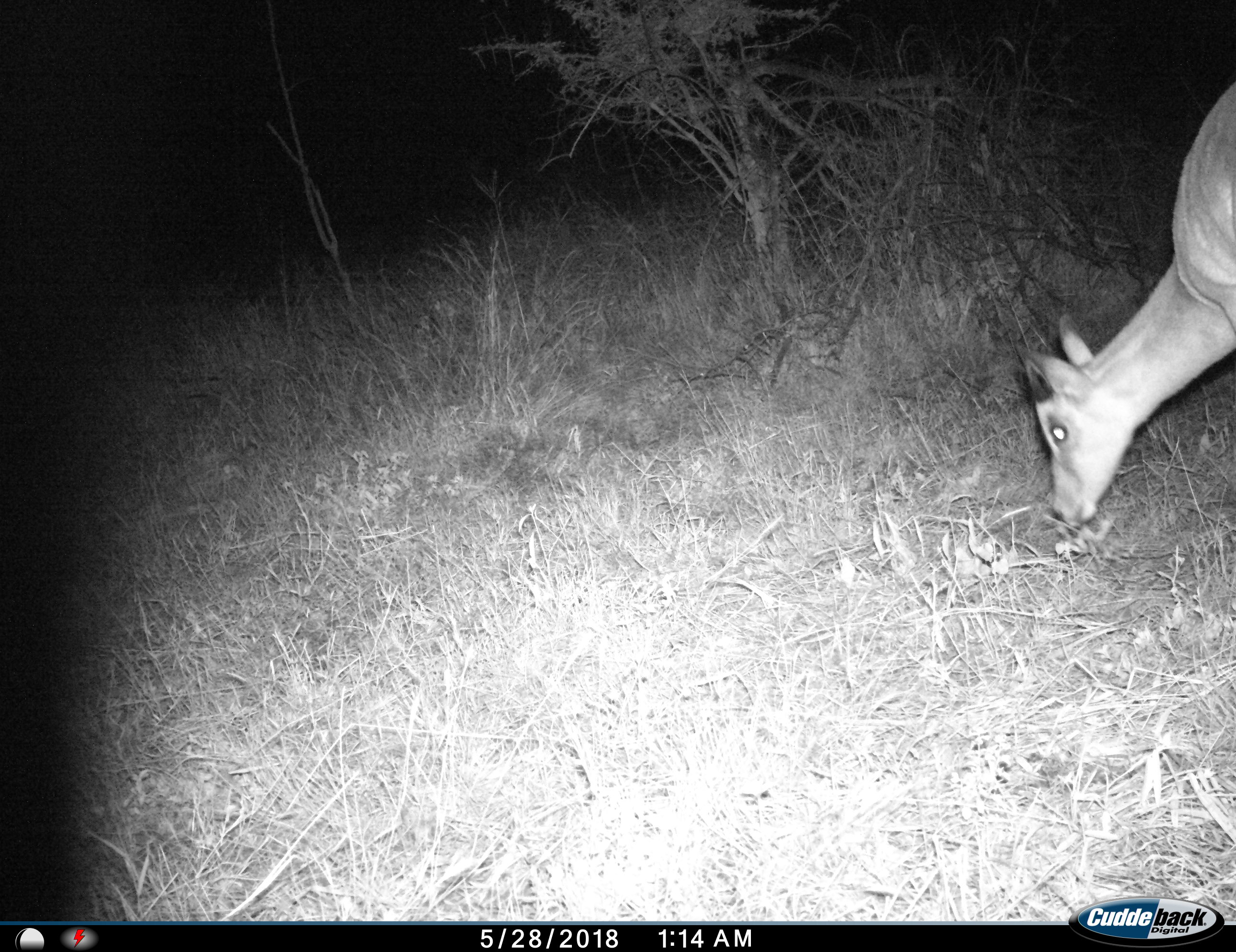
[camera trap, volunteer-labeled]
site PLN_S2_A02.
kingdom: Animalia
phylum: Chordata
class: Mammalia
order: Artiodactyla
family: Bovidae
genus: Aepyceros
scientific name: Aepyceros melampus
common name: impala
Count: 1.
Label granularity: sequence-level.